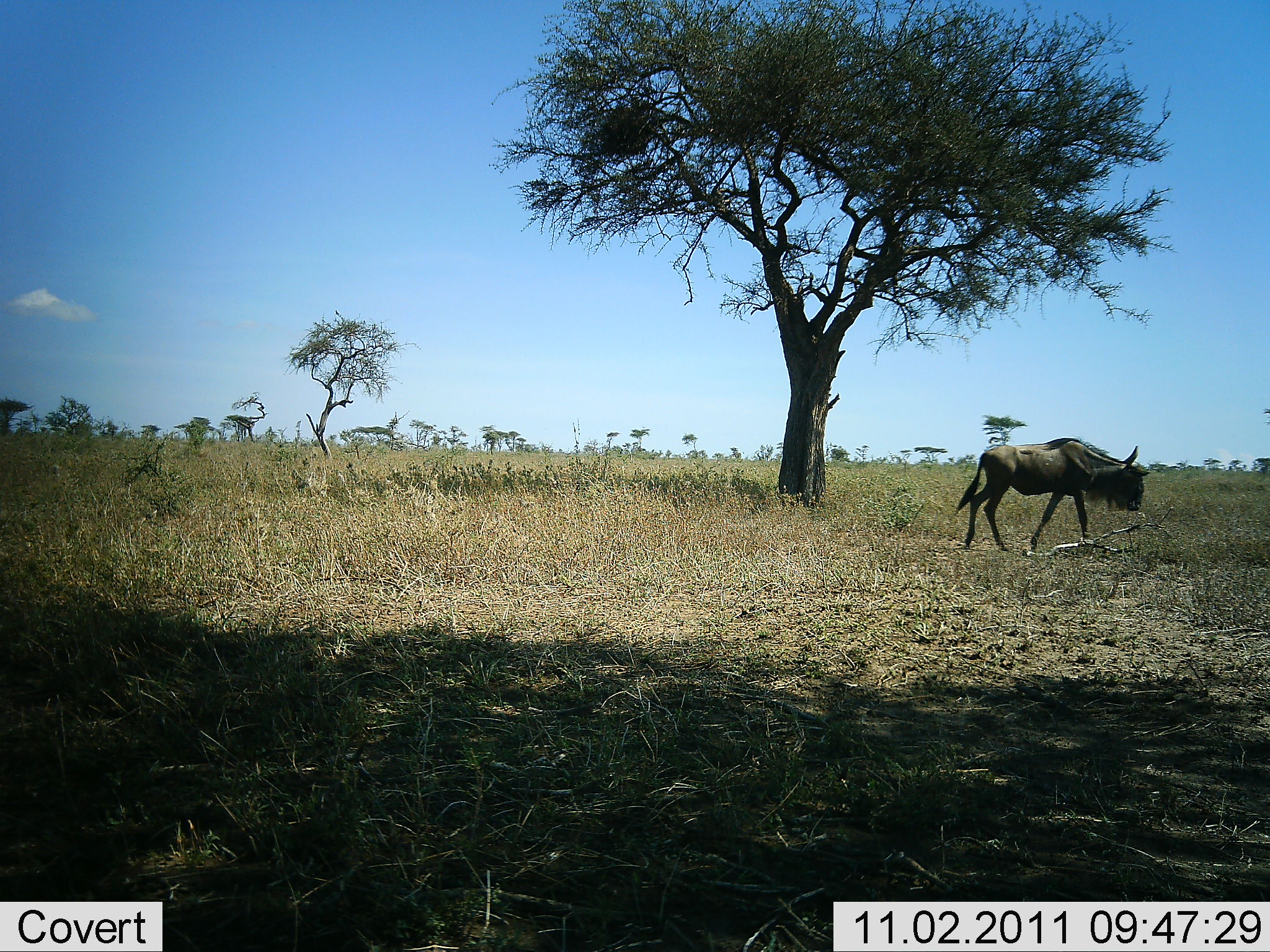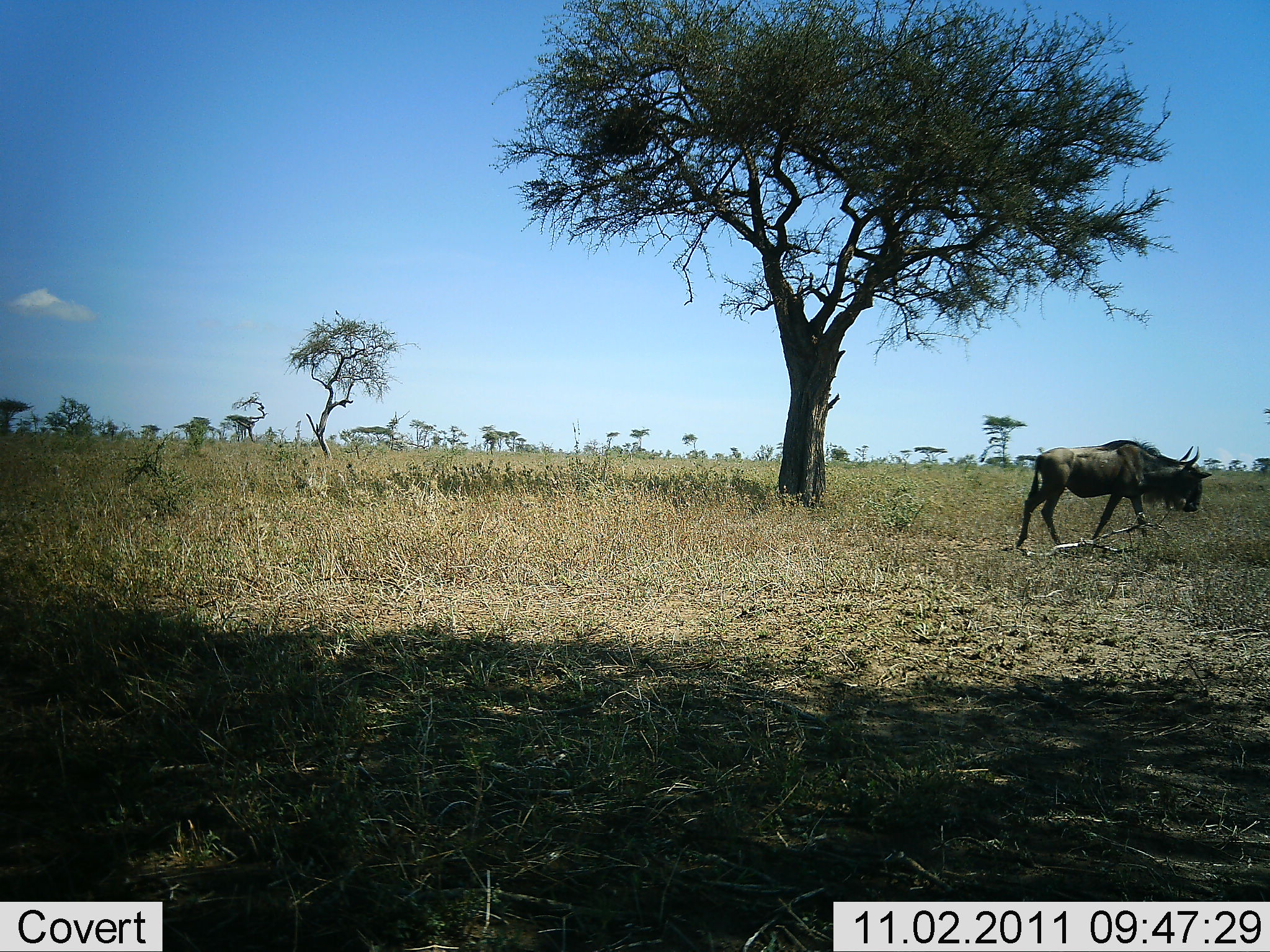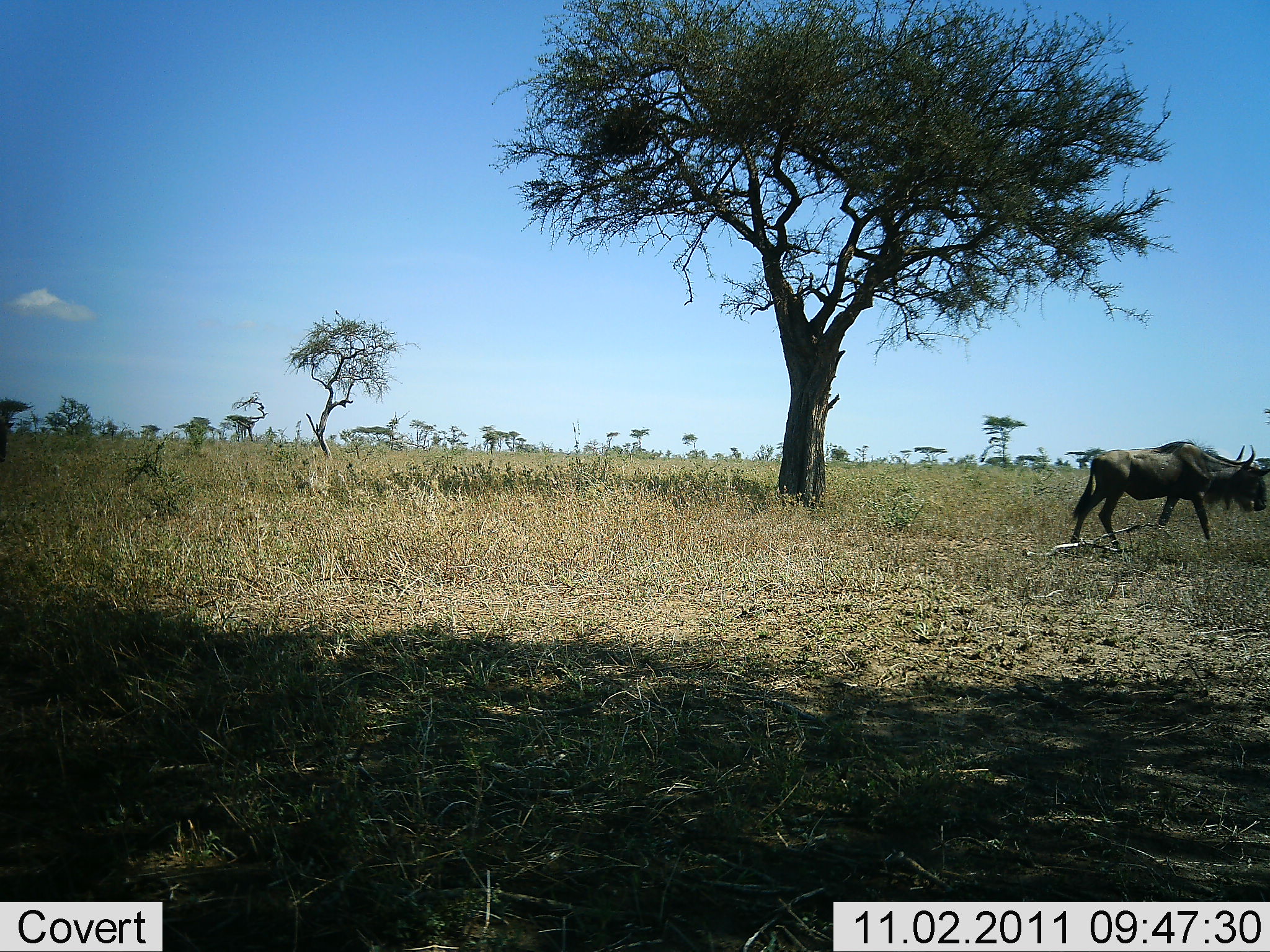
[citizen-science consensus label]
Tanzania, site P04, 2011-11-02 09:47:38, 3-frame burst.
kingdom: Animalia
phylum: Chordata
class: Mammalia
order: Artiodactyla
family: Bovidae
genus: Connochaetes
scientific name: Connochaetes taurinus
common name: blue wildebeest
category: wildebeest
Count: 1.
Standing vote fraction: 27%.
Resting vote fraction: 0%.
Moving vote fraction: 87%.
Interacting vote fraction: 0%.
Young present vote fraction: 0%.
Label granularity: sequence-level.